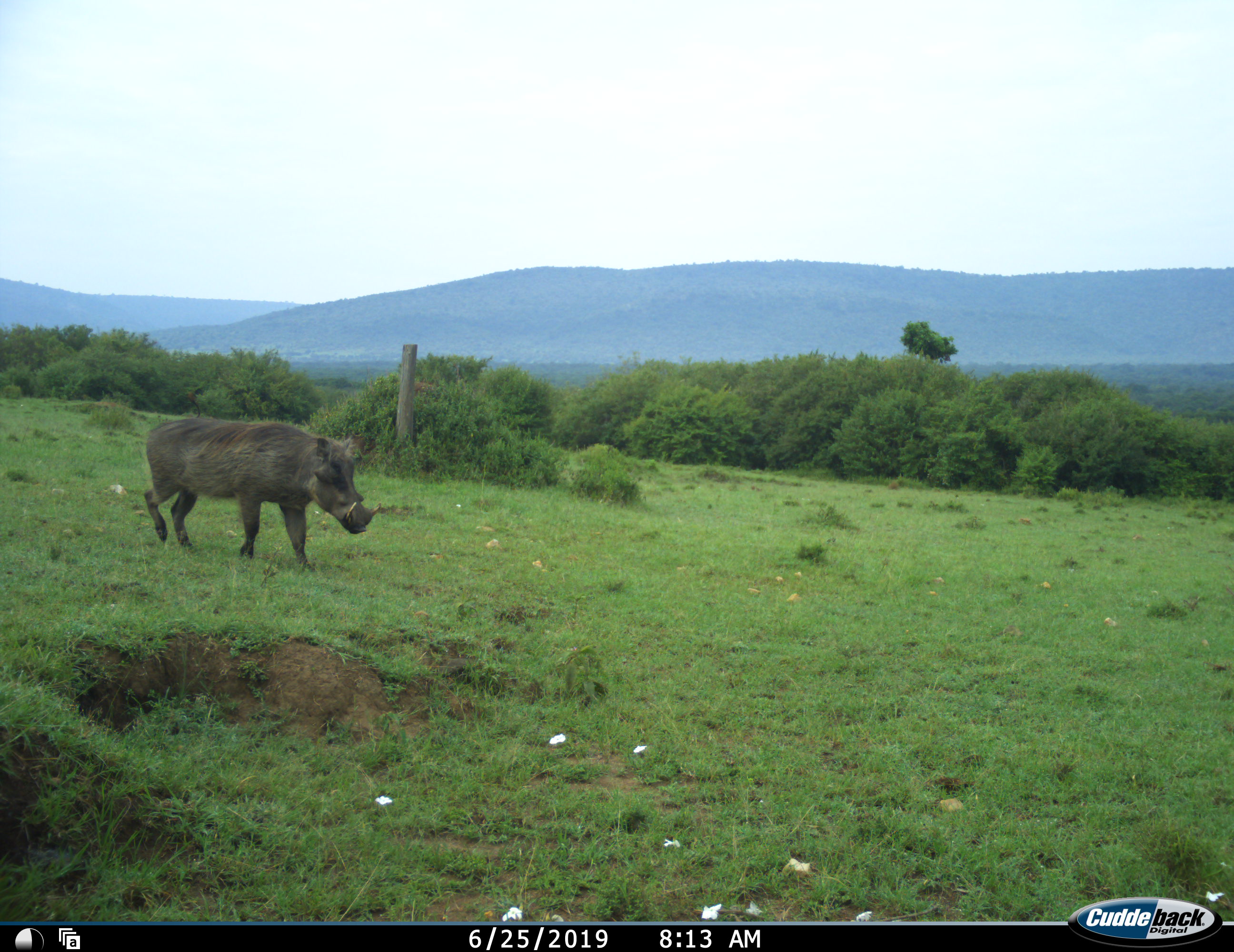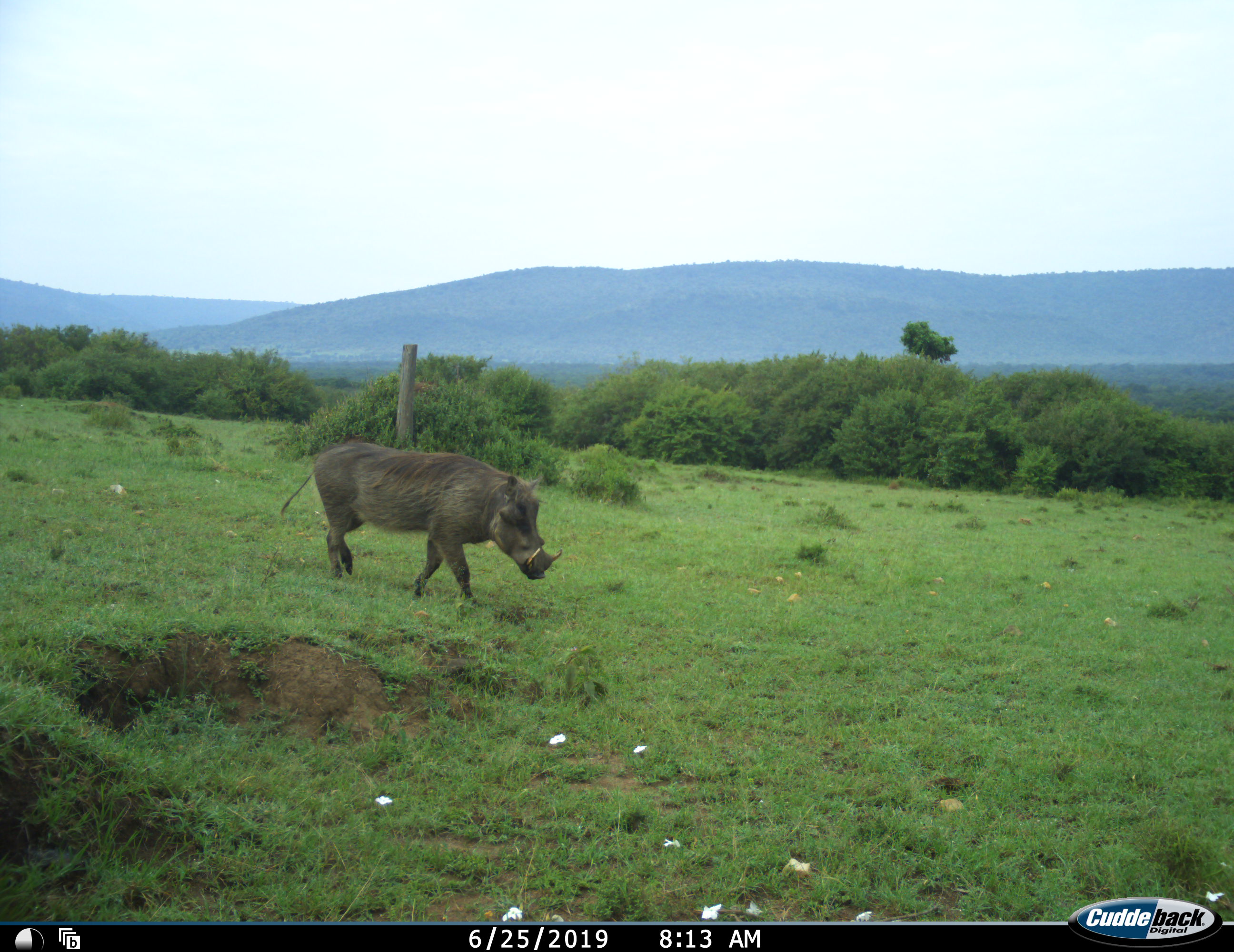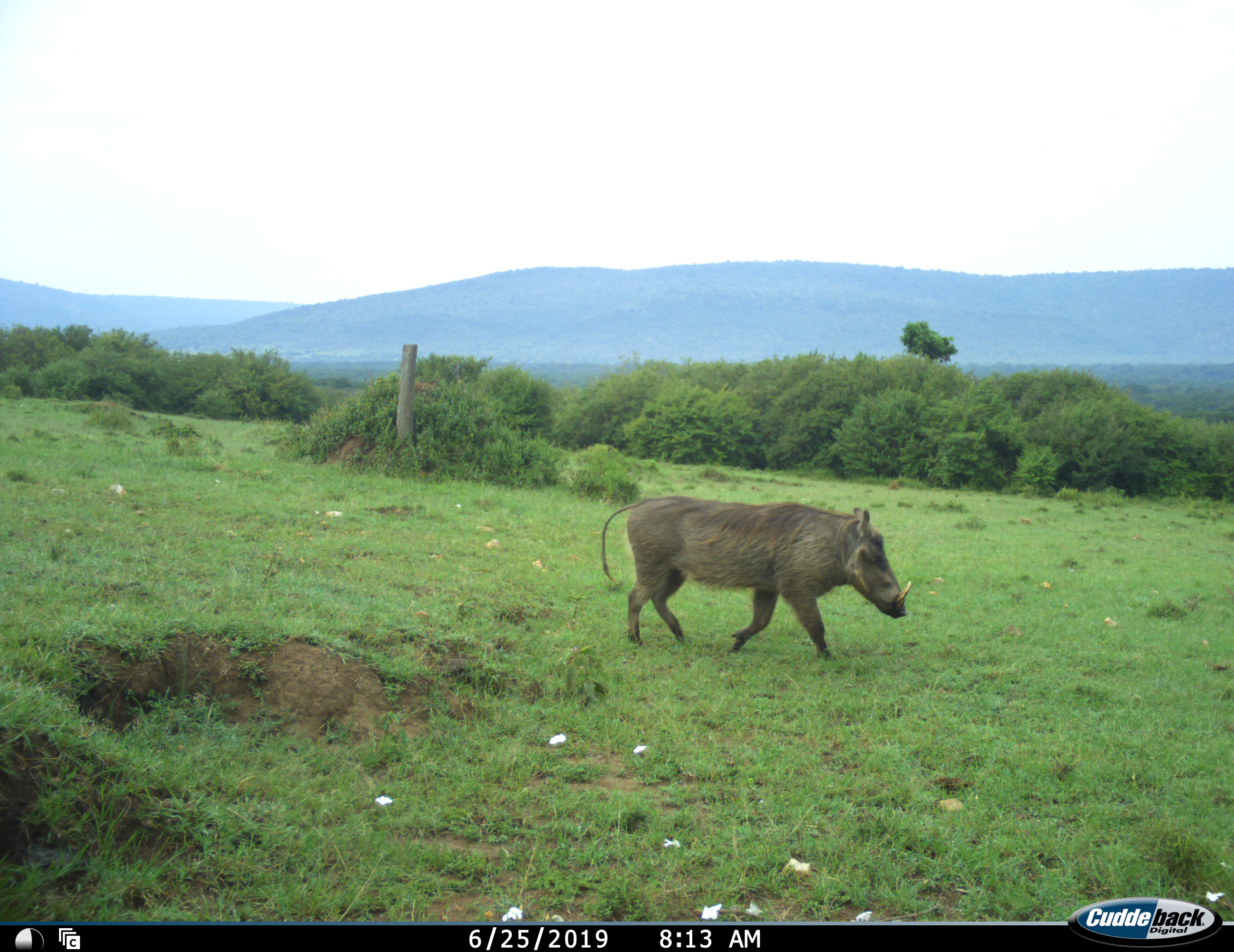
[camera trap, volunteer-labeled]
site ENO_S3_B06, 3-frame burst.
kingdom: Animalia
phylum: Chordata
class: Mammalia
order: Artiodactyla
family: Suidae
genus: Phacochoerus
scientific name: Phacochoerus africanus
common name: warthog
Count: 1.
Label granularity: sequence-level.